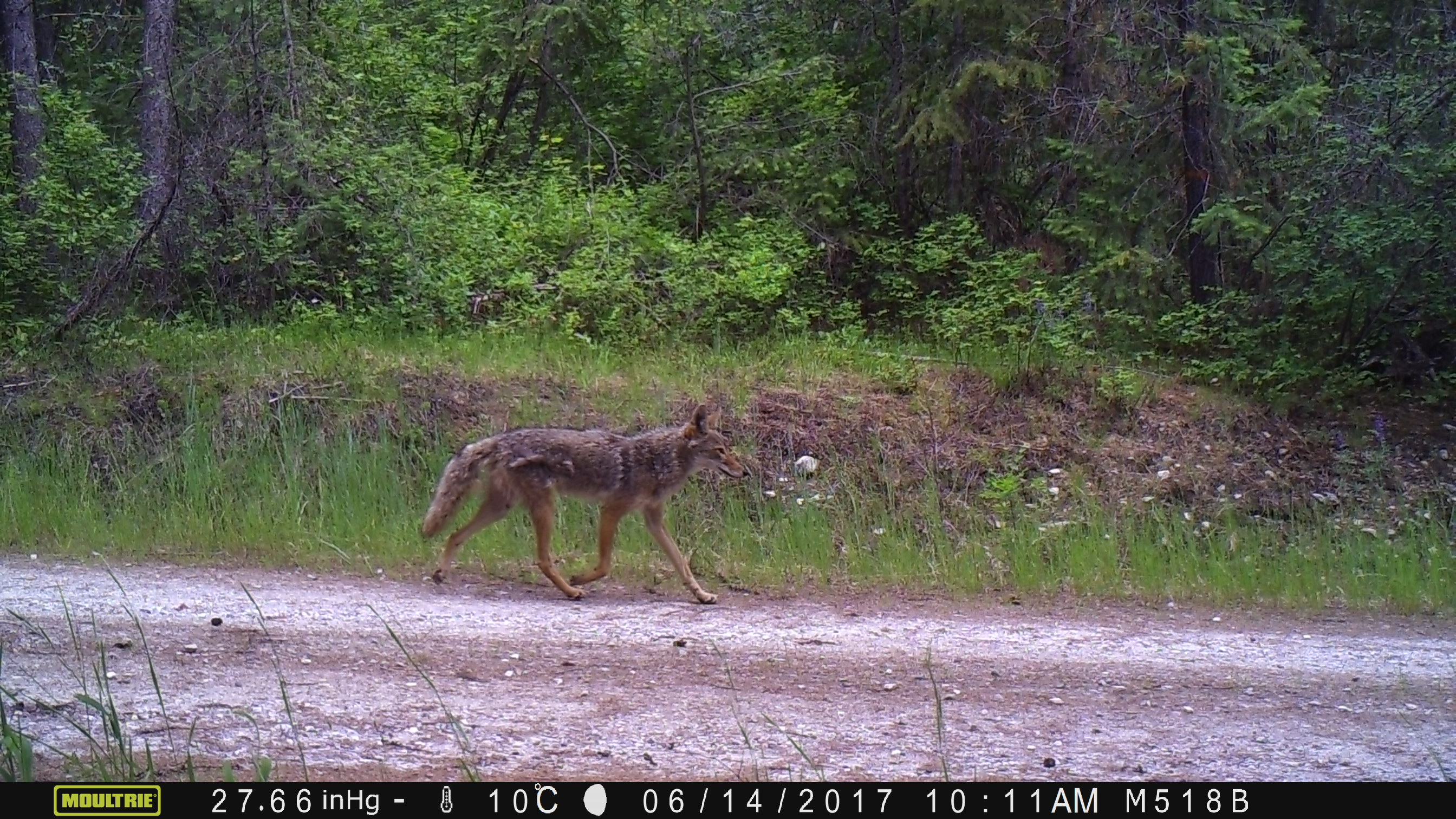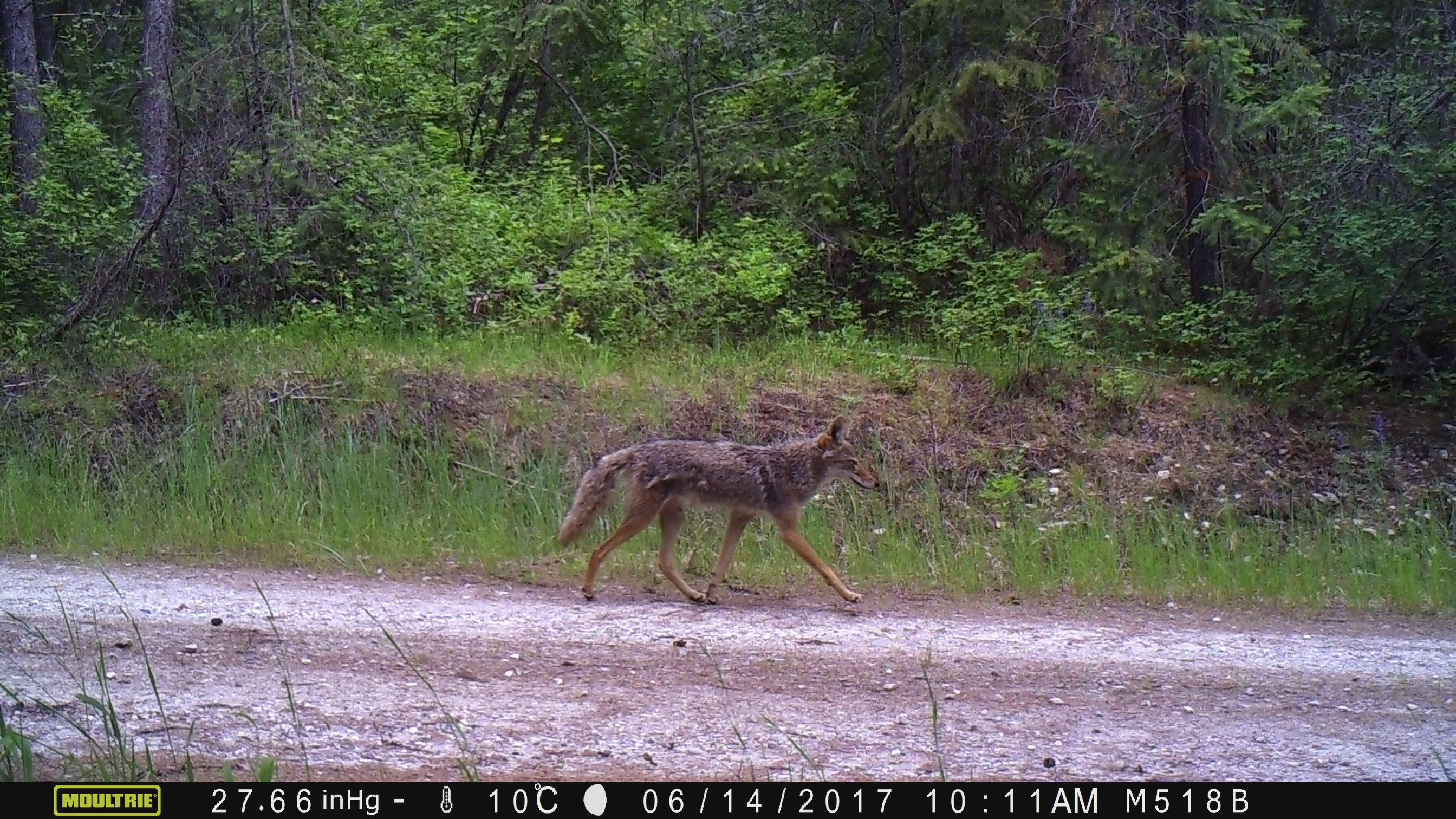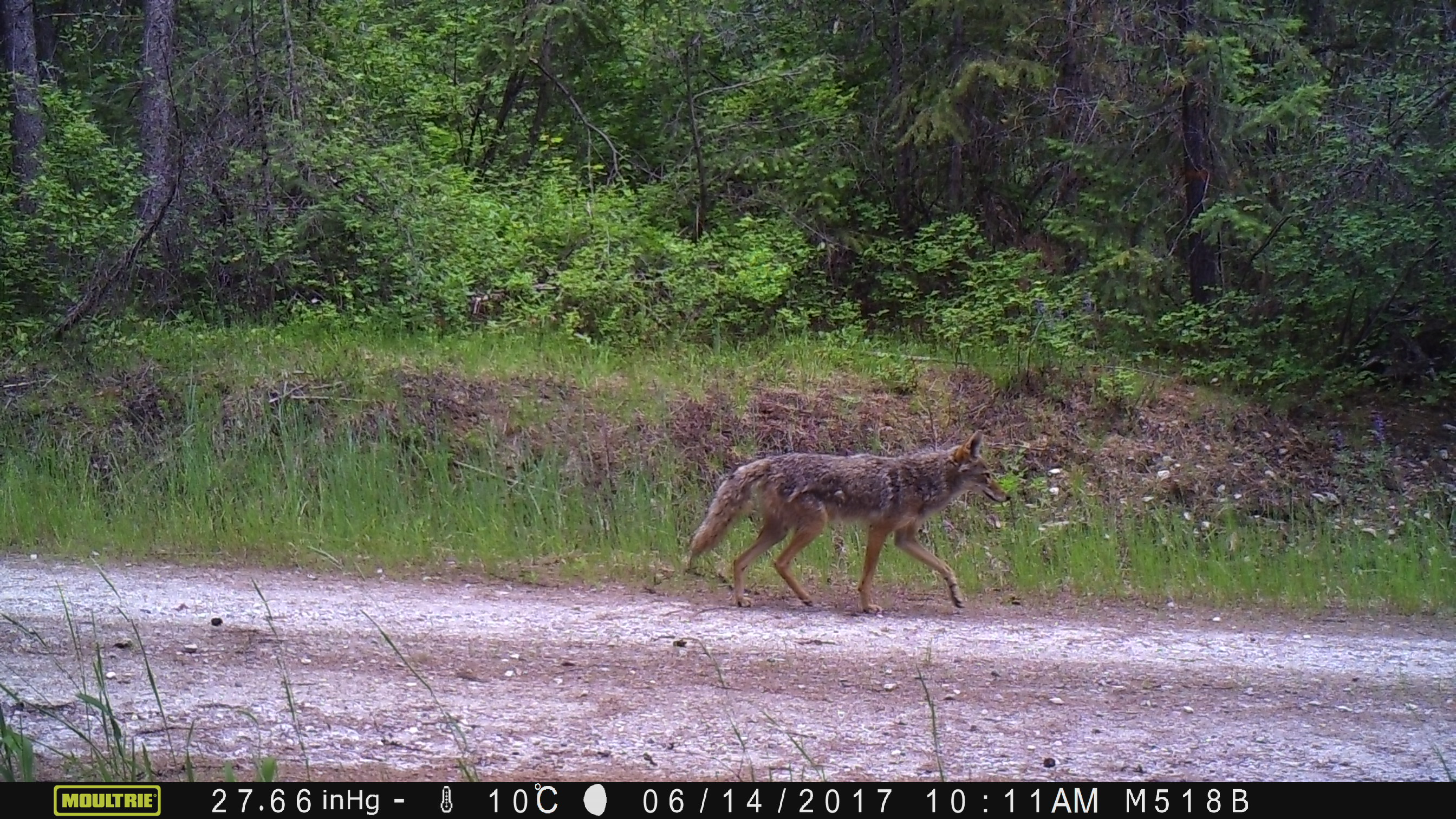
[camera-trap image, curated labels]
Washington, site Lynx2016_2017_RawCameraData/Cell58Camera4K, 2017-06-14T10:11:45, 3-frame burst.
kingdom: Animalia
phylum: Chordata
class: Mammalia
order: Carnivora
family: Canidae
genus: Canis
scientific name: Canis latrans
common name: coyote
Canis latrans (coyote). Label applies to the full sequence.